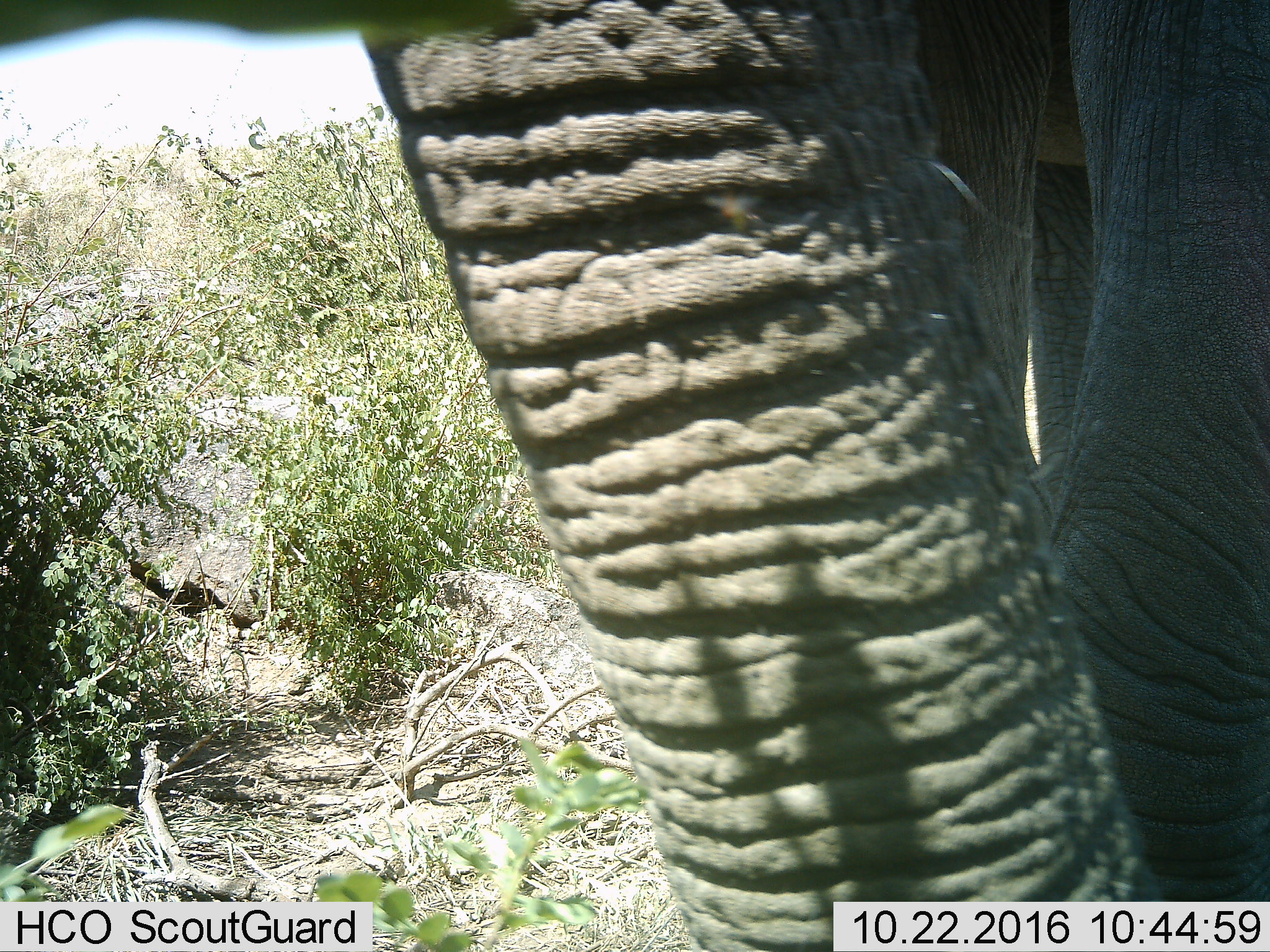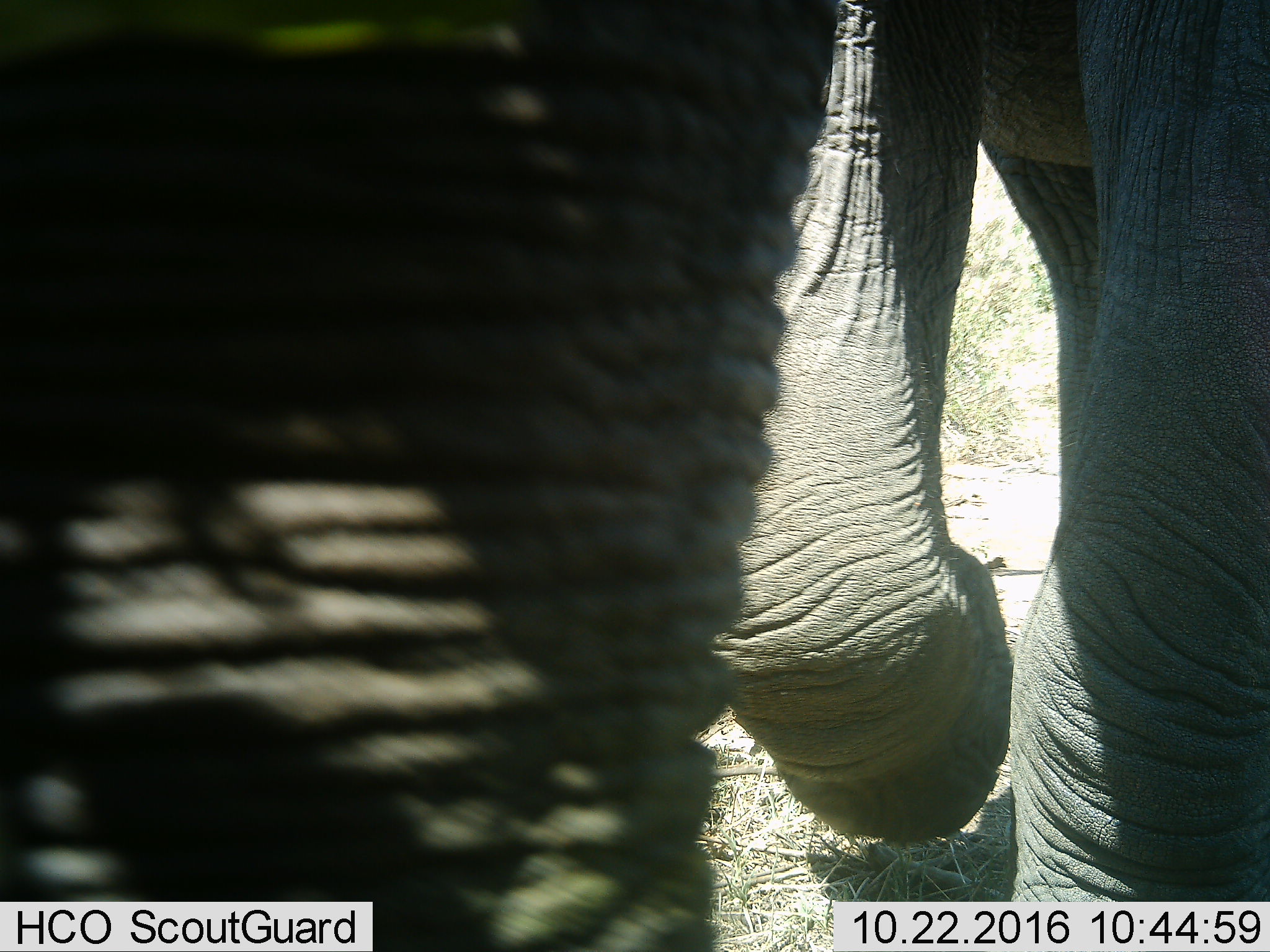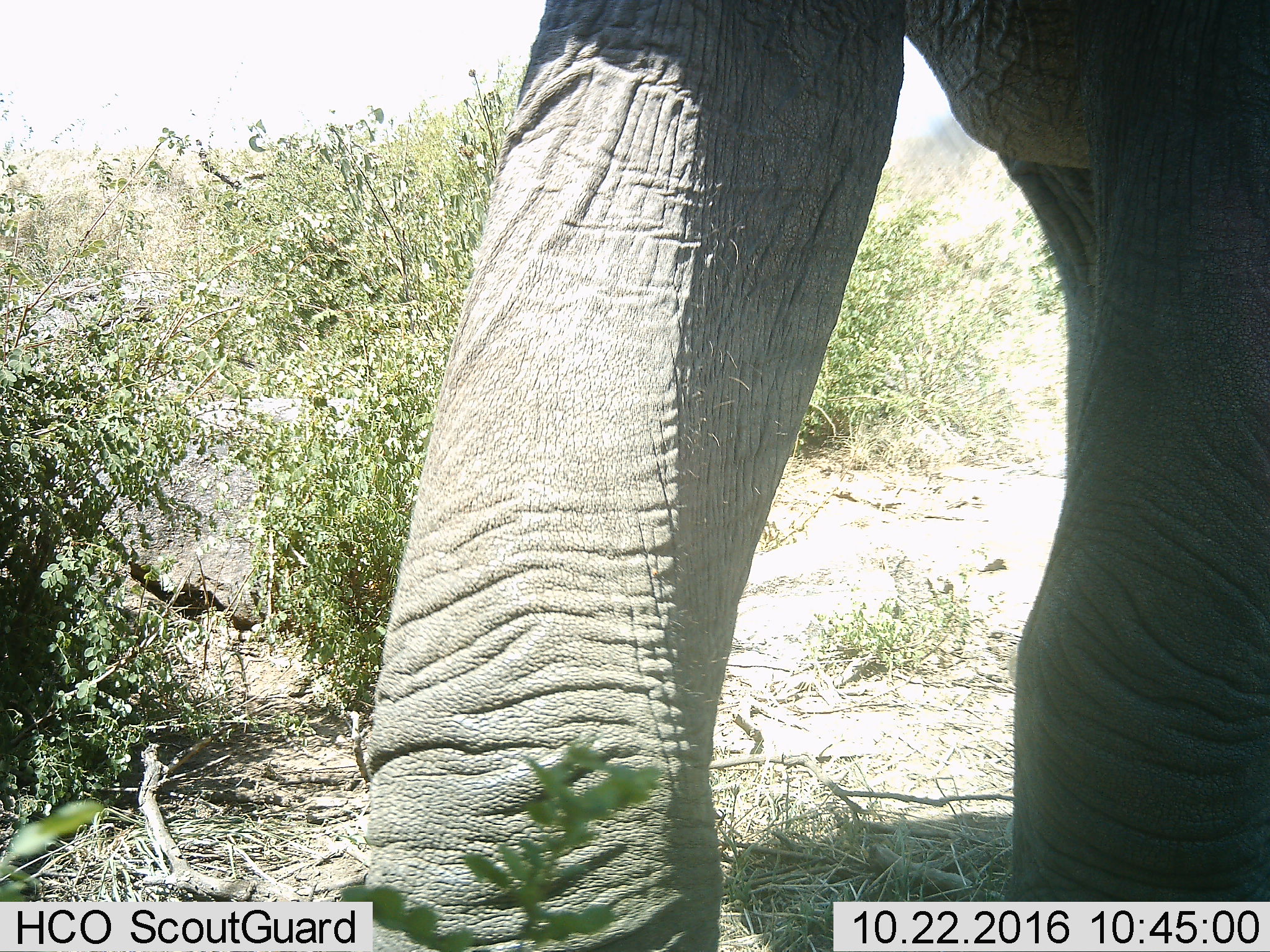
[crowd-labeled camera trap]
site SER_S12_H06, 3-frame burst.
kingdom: Animalia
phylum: Chordata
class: Mammalia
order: Proboscidea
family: Elephantidae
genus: Loxodonta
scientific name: Loxodonta africana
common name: african bush elephant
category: elephant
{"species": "elephant (african bush elephant) (Loxodonta africana)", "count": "1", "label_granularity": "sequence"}